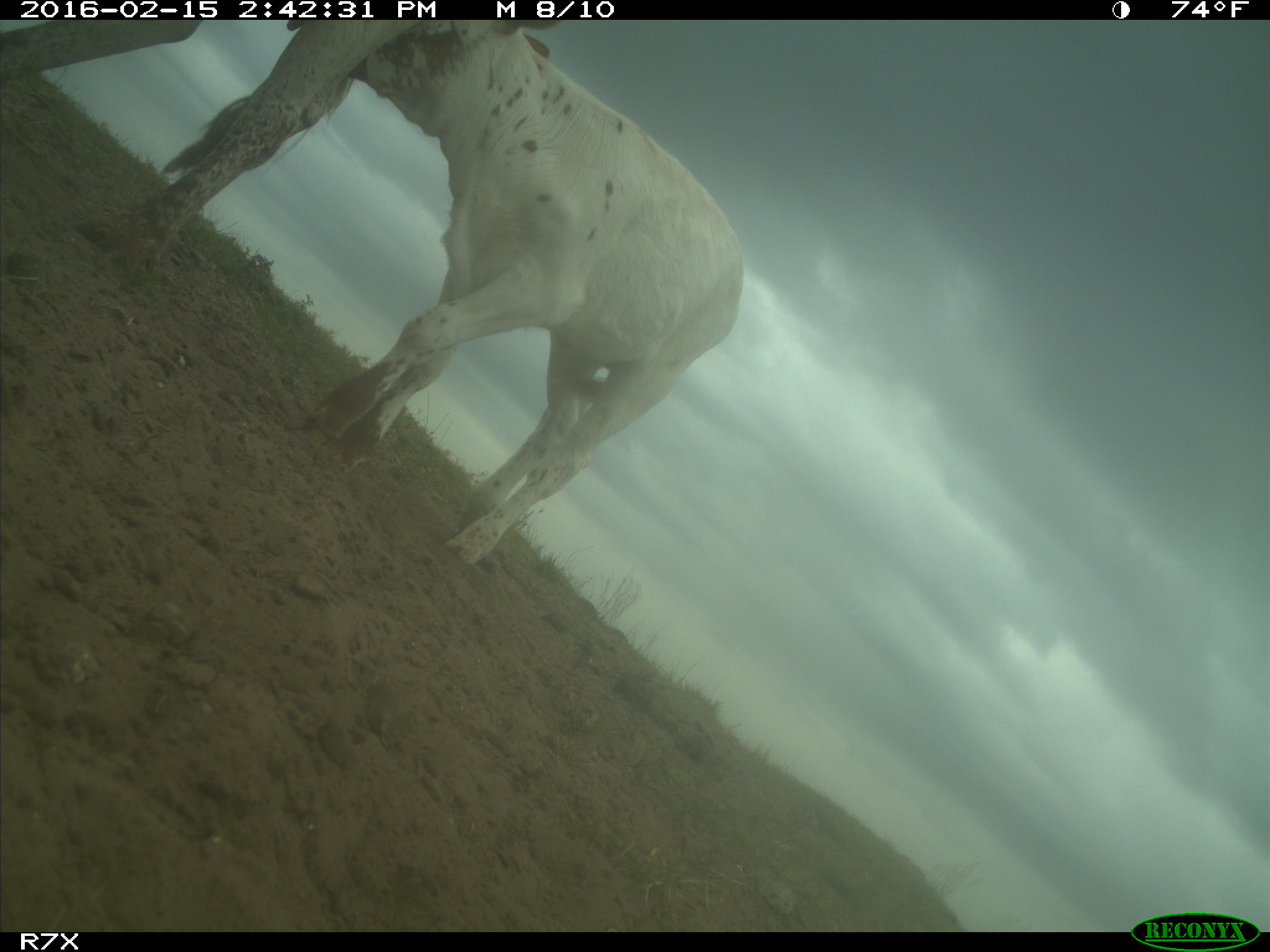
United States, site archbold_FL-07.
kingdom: Animalia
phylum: Chordata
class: Mammalia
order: Artiodactyla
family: Bovidae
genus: Bos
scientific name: Bos taurus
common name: domestic cow